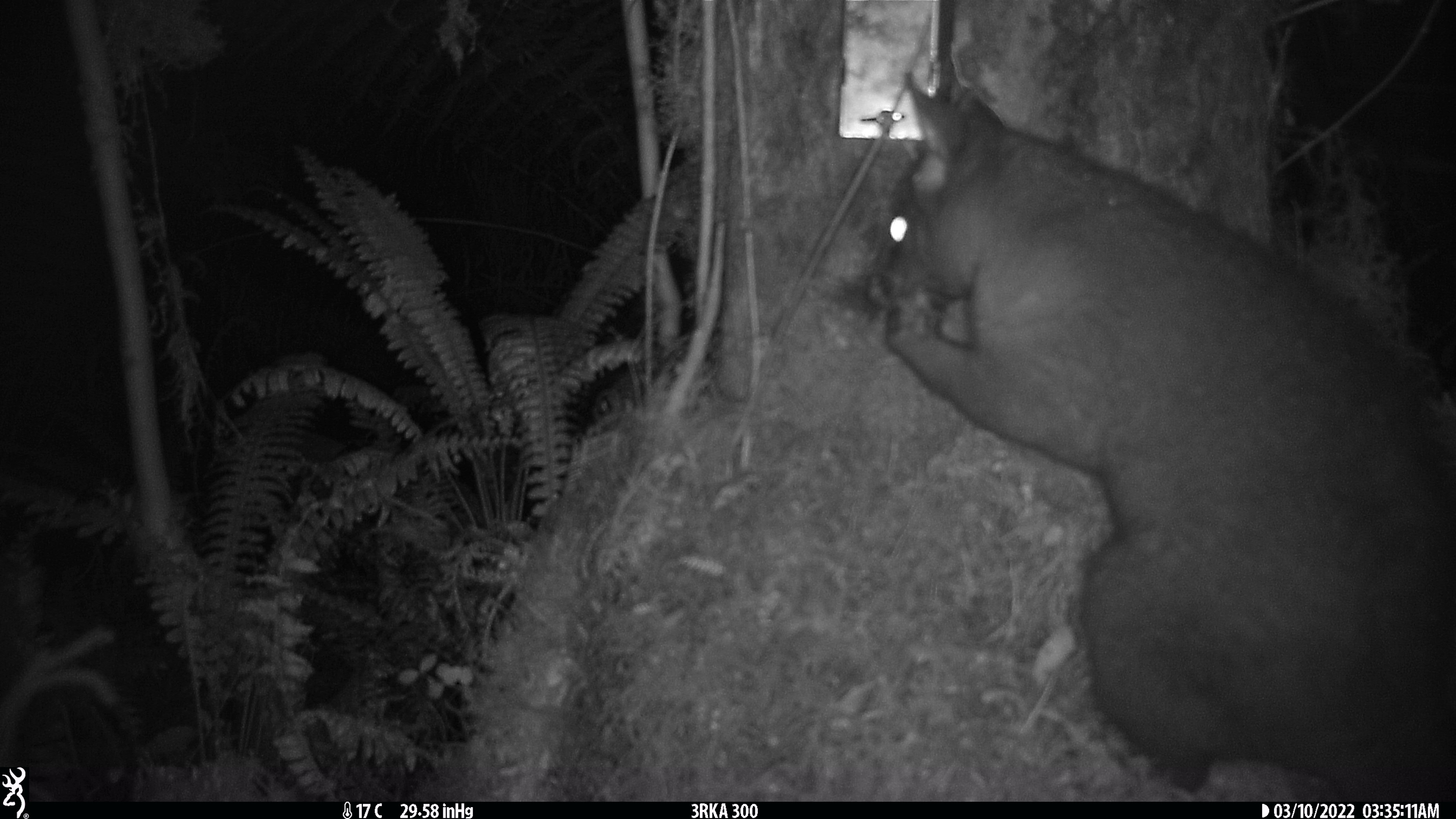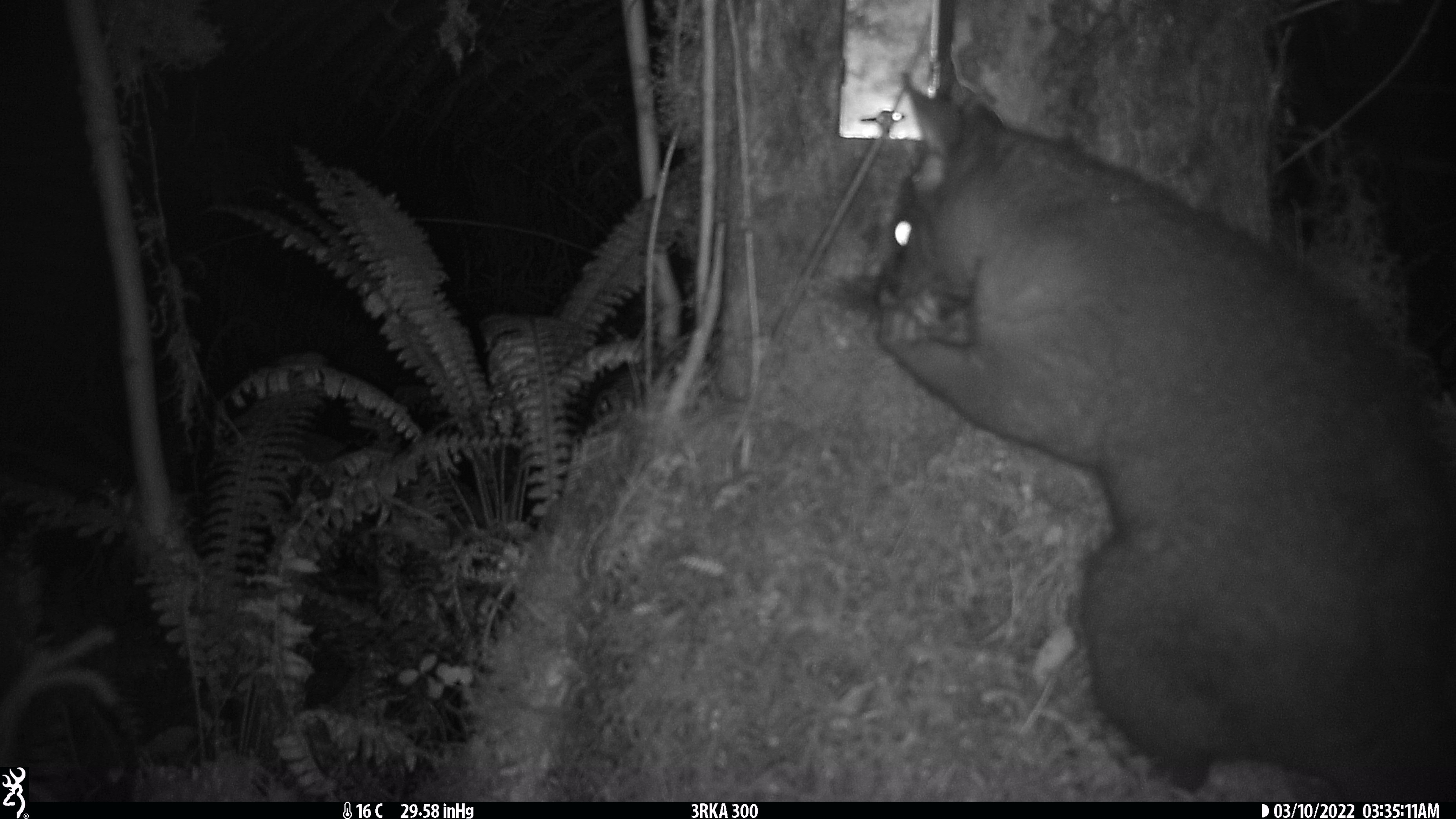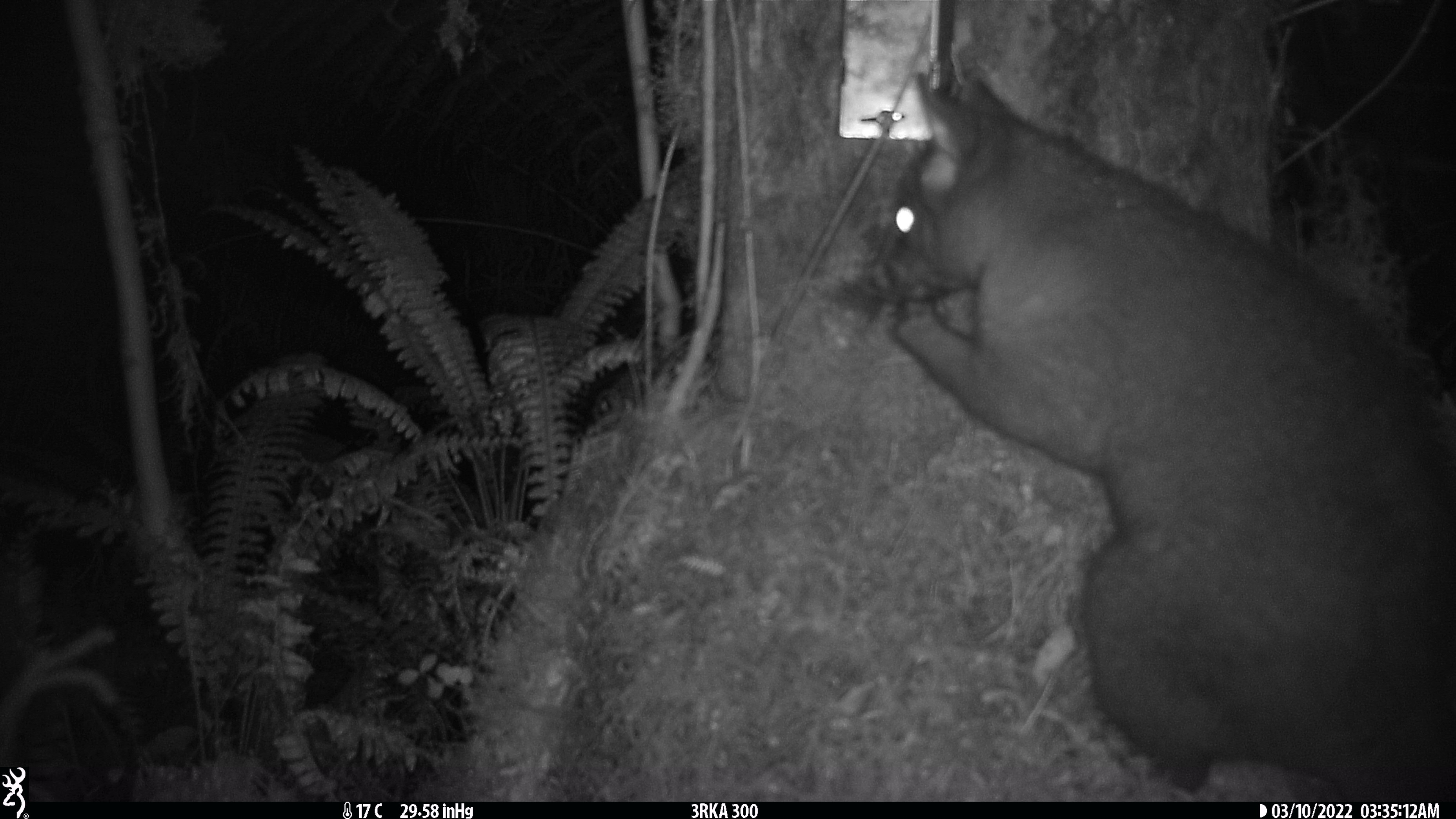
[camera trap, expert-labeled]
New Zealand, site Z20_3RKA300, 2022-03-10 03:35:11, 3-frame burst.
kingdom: Animalia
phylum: Chordata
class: Mammalia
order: Diprotodontia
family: Phalangeridae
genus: Trichosurus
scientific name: Trichosurus vulpecula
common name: common brushtail possum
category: possum